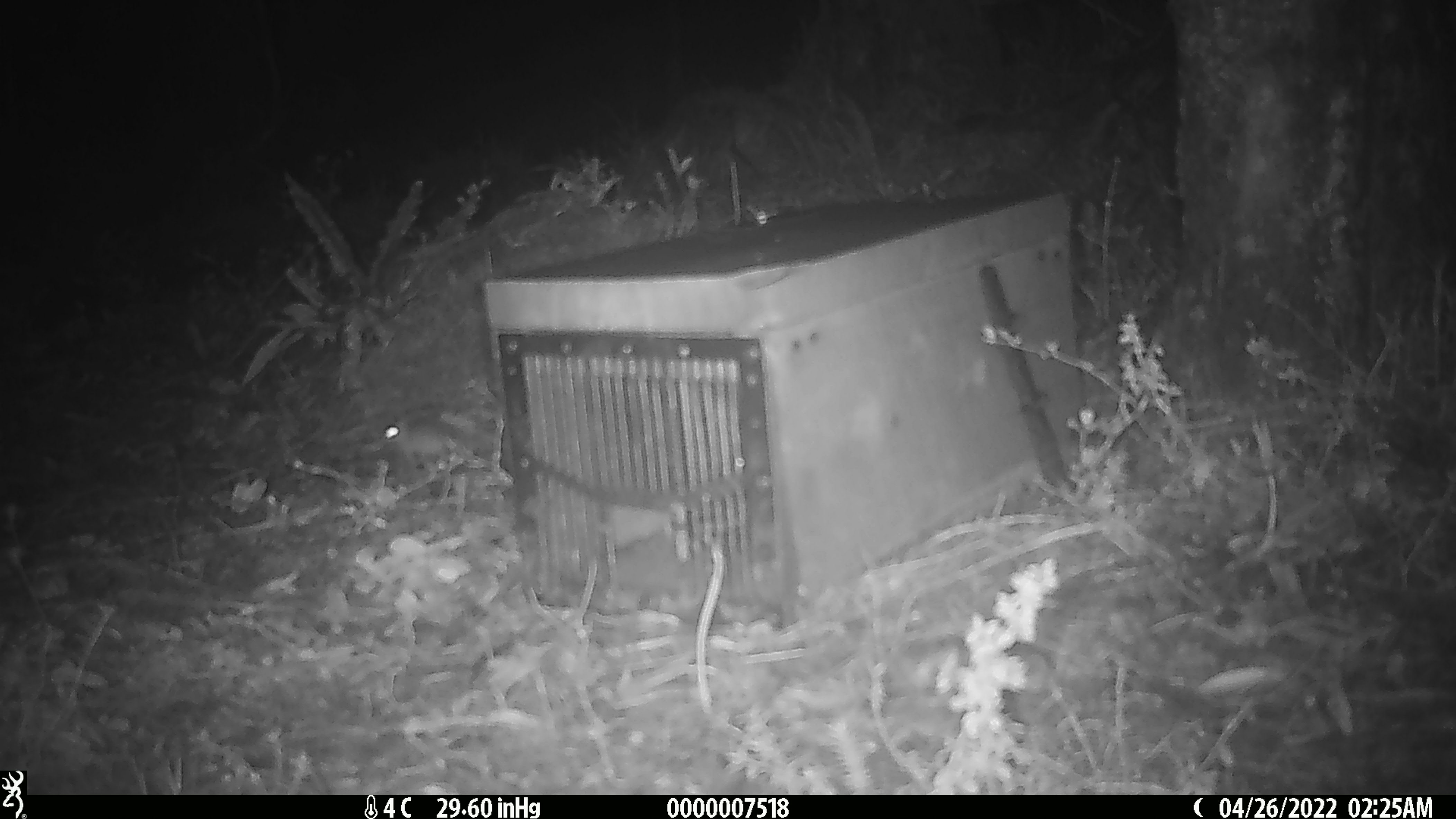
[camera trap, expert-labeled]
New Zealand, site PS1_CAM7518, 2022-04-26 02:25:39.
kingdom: Animalia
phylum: Chordata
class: Mammalia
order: Rodentia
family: Muridae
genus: Mus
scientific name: Mus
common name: mouse